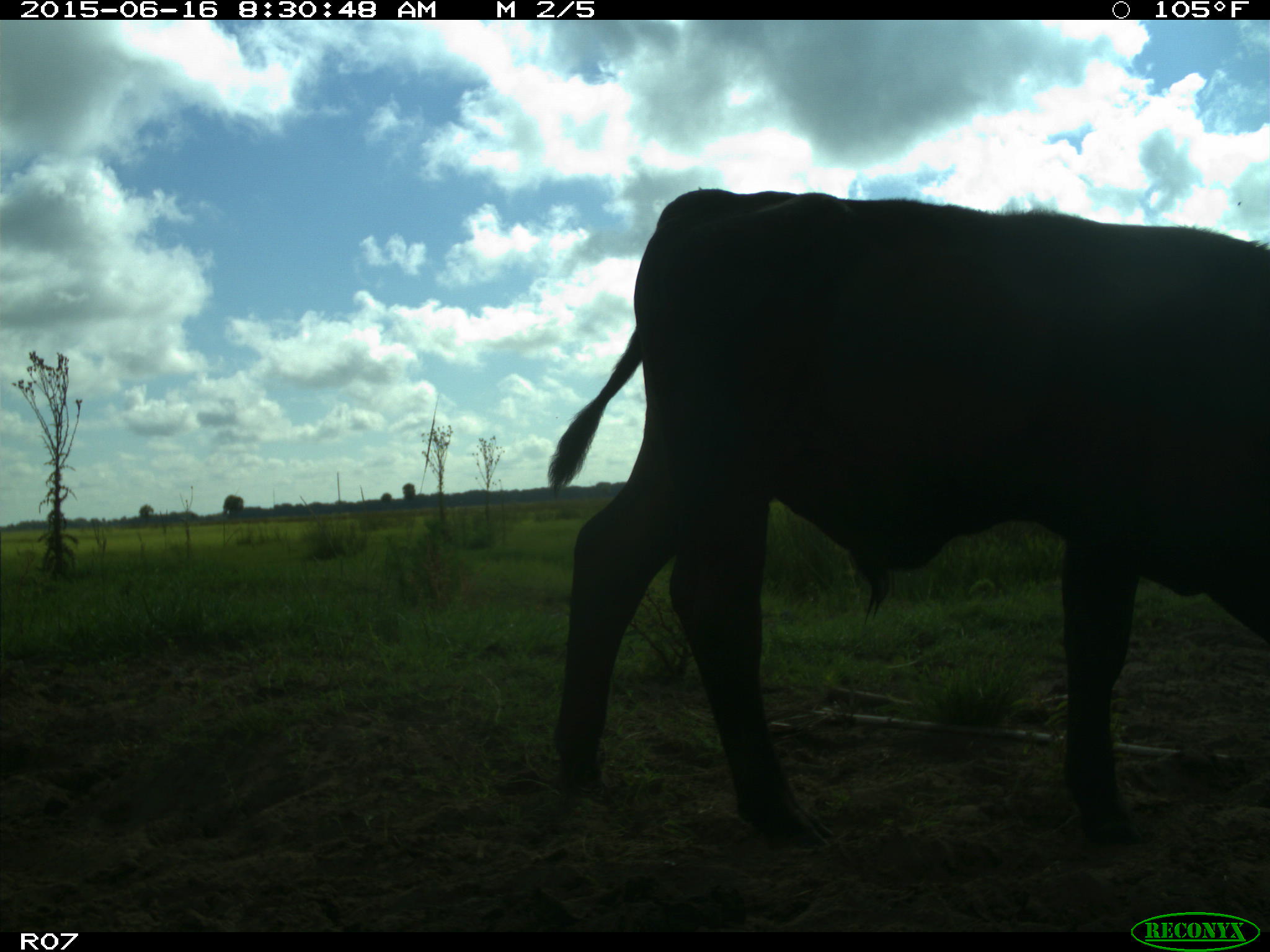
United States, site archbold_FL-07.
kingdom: Animalia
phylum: Chordata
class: Mammalia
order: Artiodactyla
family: Bovidae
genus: Bos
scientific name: Bos taurus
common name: domestic cow